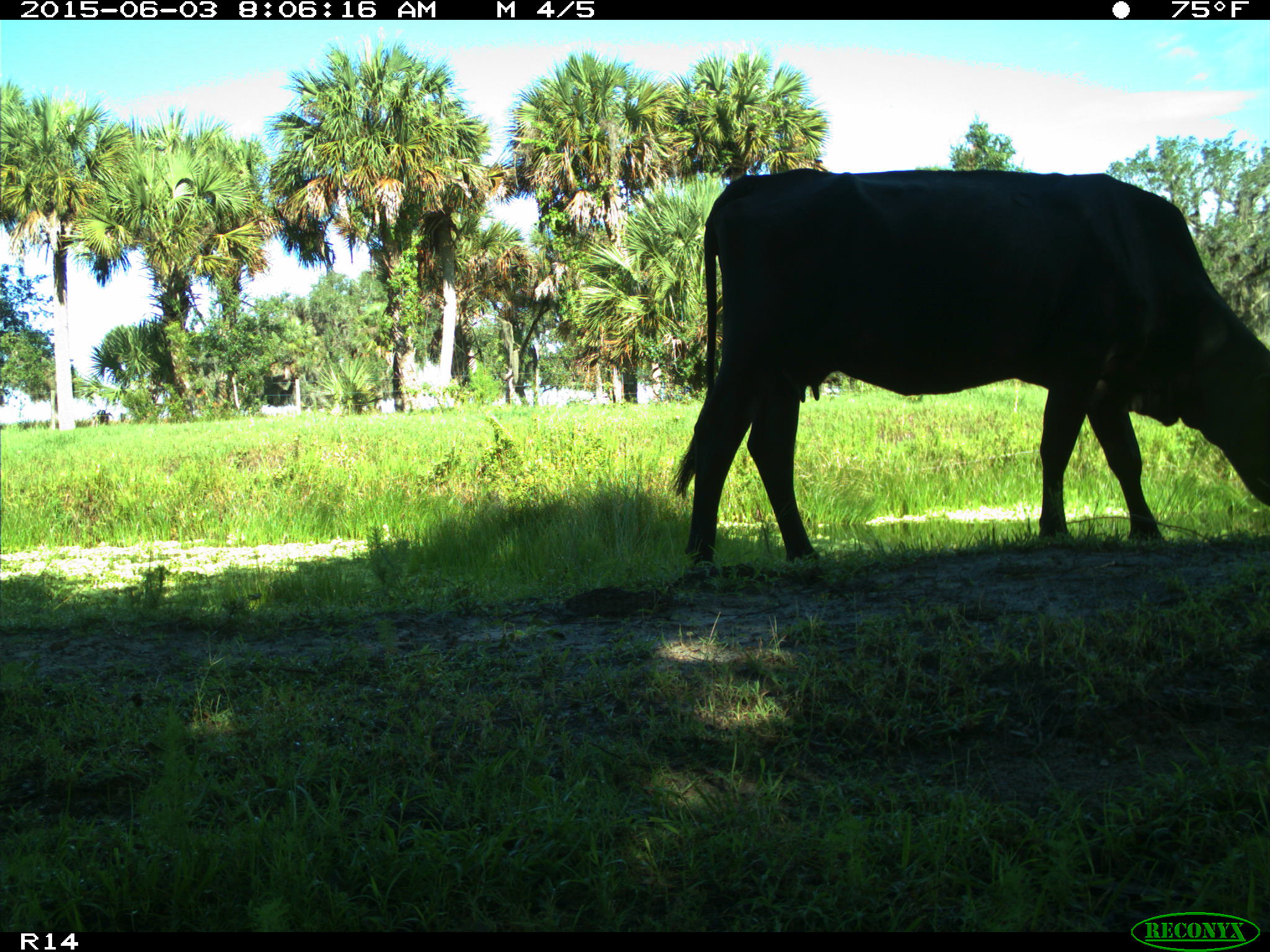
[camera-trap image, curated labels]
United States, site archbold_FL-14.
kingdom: Animalia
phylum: Chordata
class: Mammalia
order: Artiodactyla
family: Bovidae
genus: Bos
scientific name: Bos taurus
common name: domestic cow